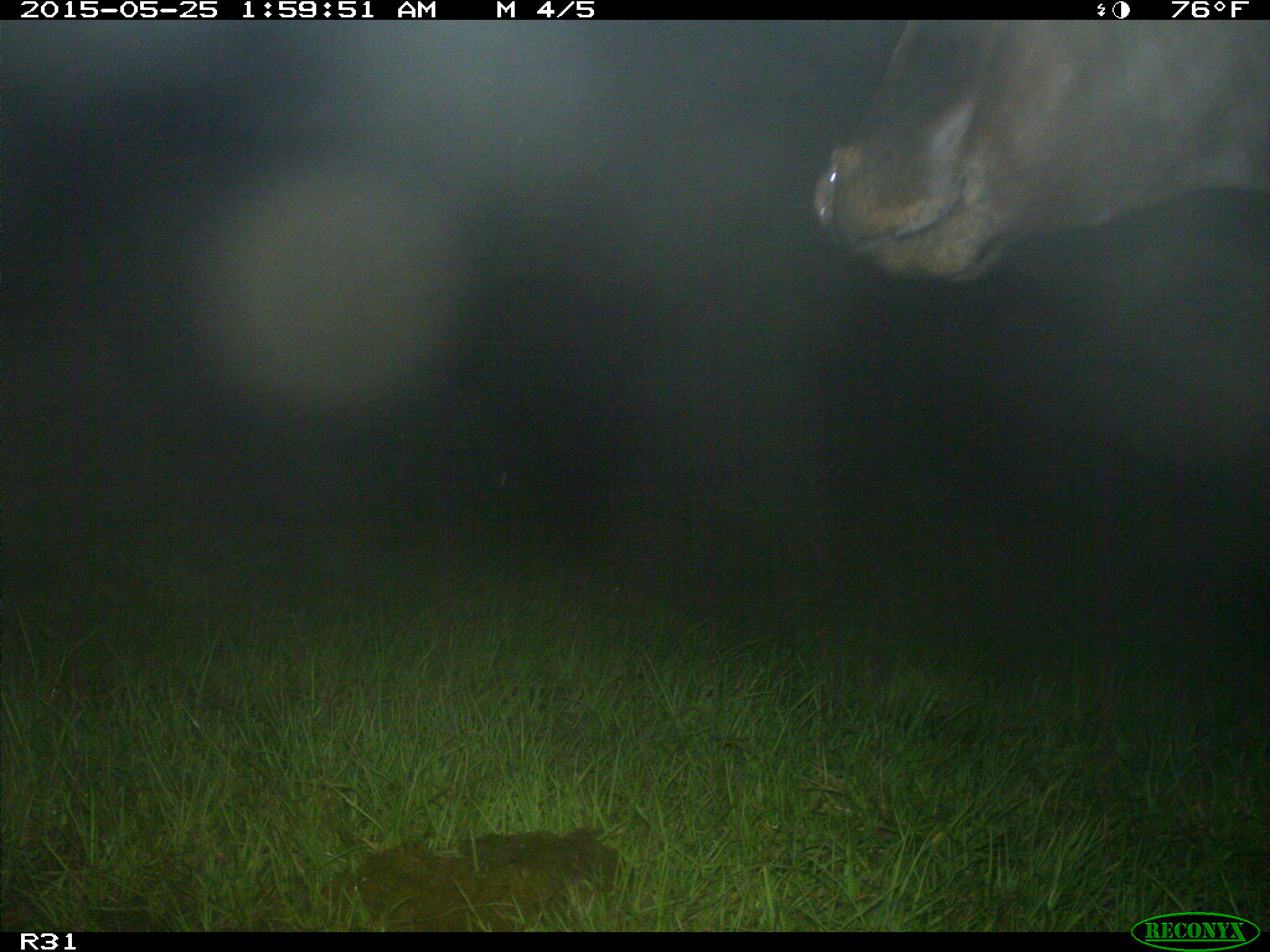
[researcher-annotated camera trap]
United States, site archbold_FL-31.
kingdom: Animalia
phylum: Chordata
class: Mammalia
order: Artiodactyla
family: Bovidae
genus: Bos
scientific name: Bos taurus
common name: domestic cow